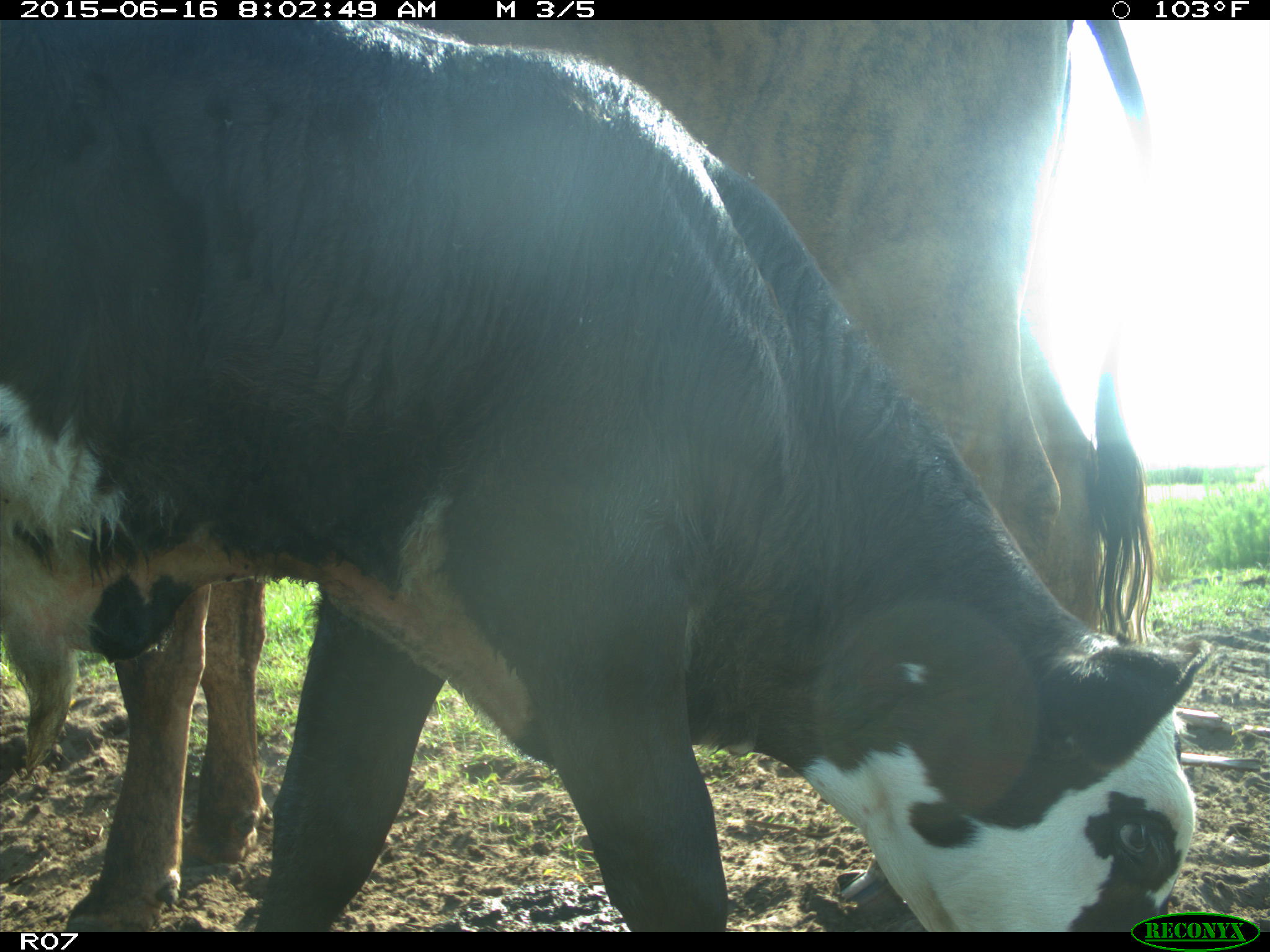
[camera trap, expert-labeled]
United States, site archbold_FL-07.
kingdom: Animalia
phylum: Chordata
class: Mammalia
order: Artiodactyla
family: Bovidae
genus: Bos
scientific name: Bos taurus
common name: domestic cow